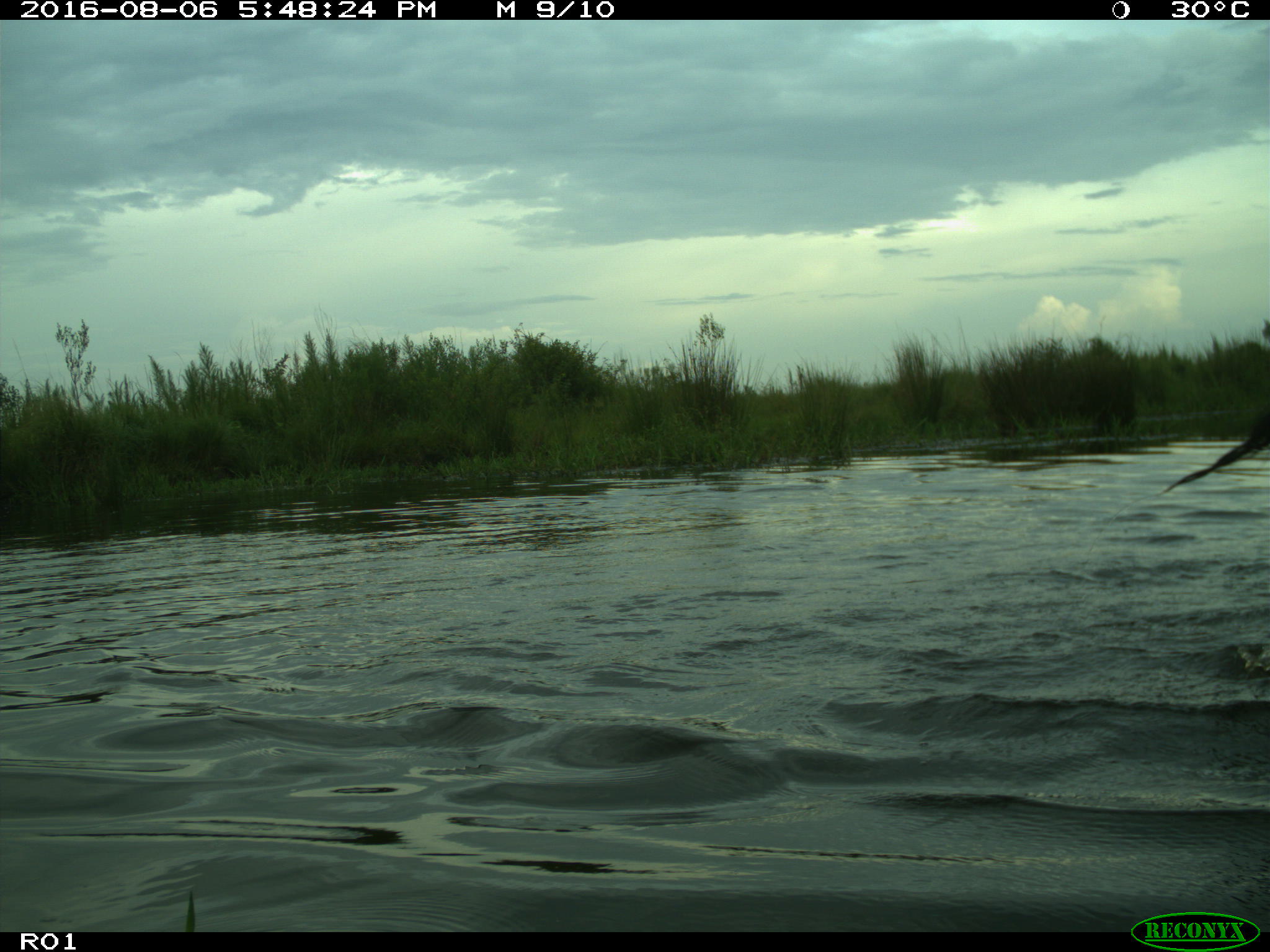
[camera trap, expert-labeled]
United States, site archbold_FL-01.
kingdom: Animalia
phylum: Chordata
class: Mammalia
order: Artiodactyla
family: Bovidae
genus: Bos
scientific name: Bos taurus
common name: domestic cow